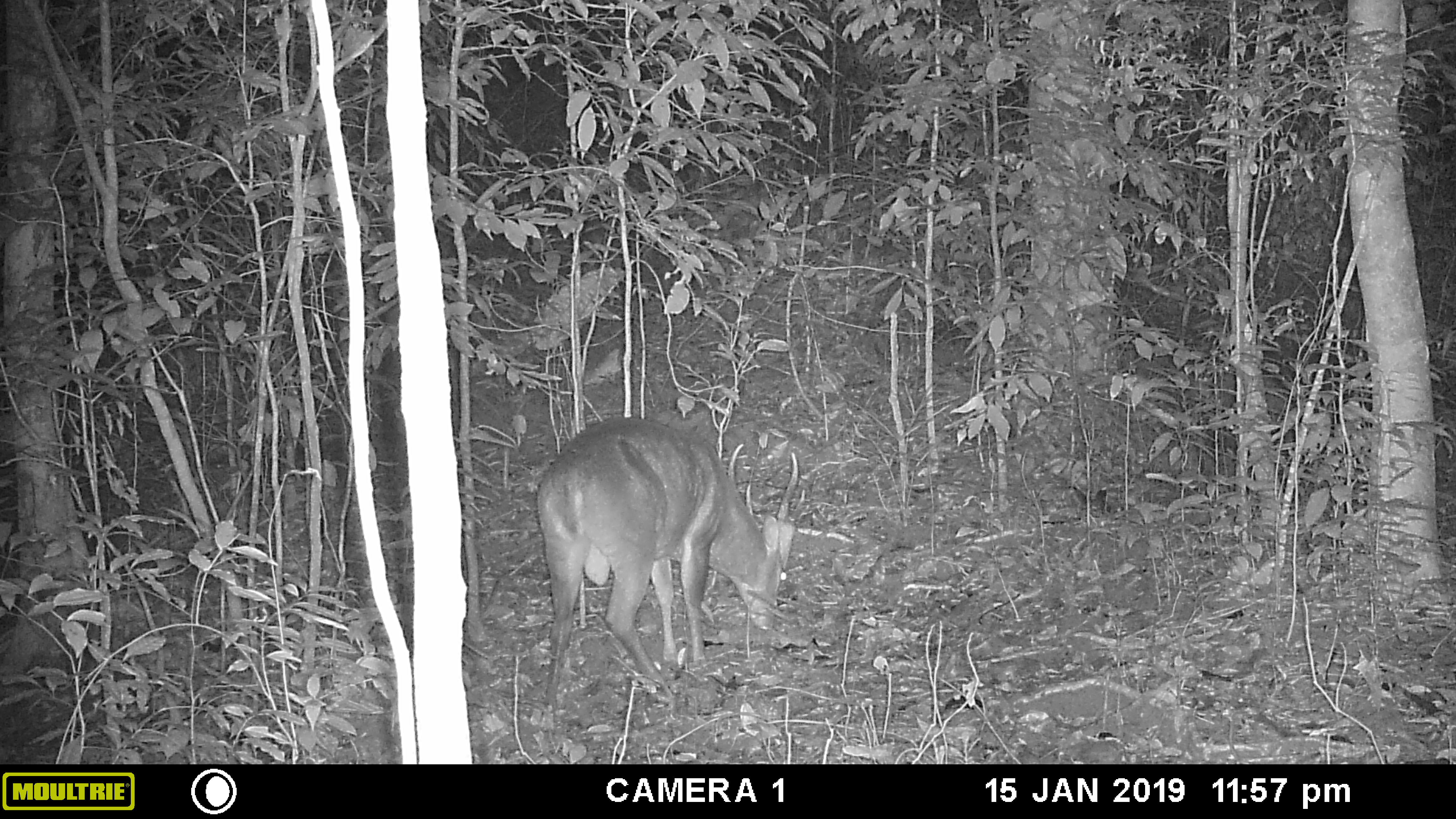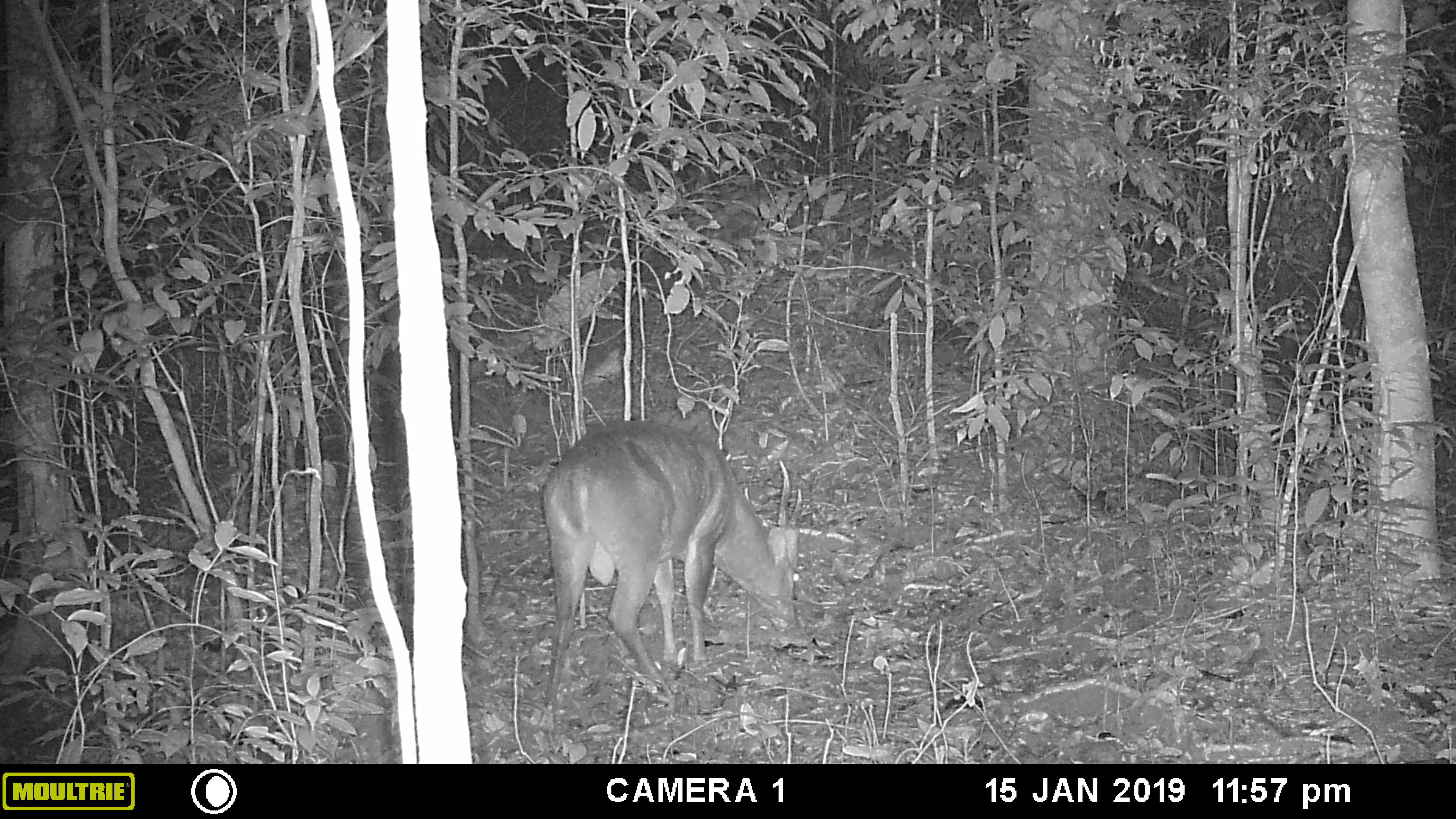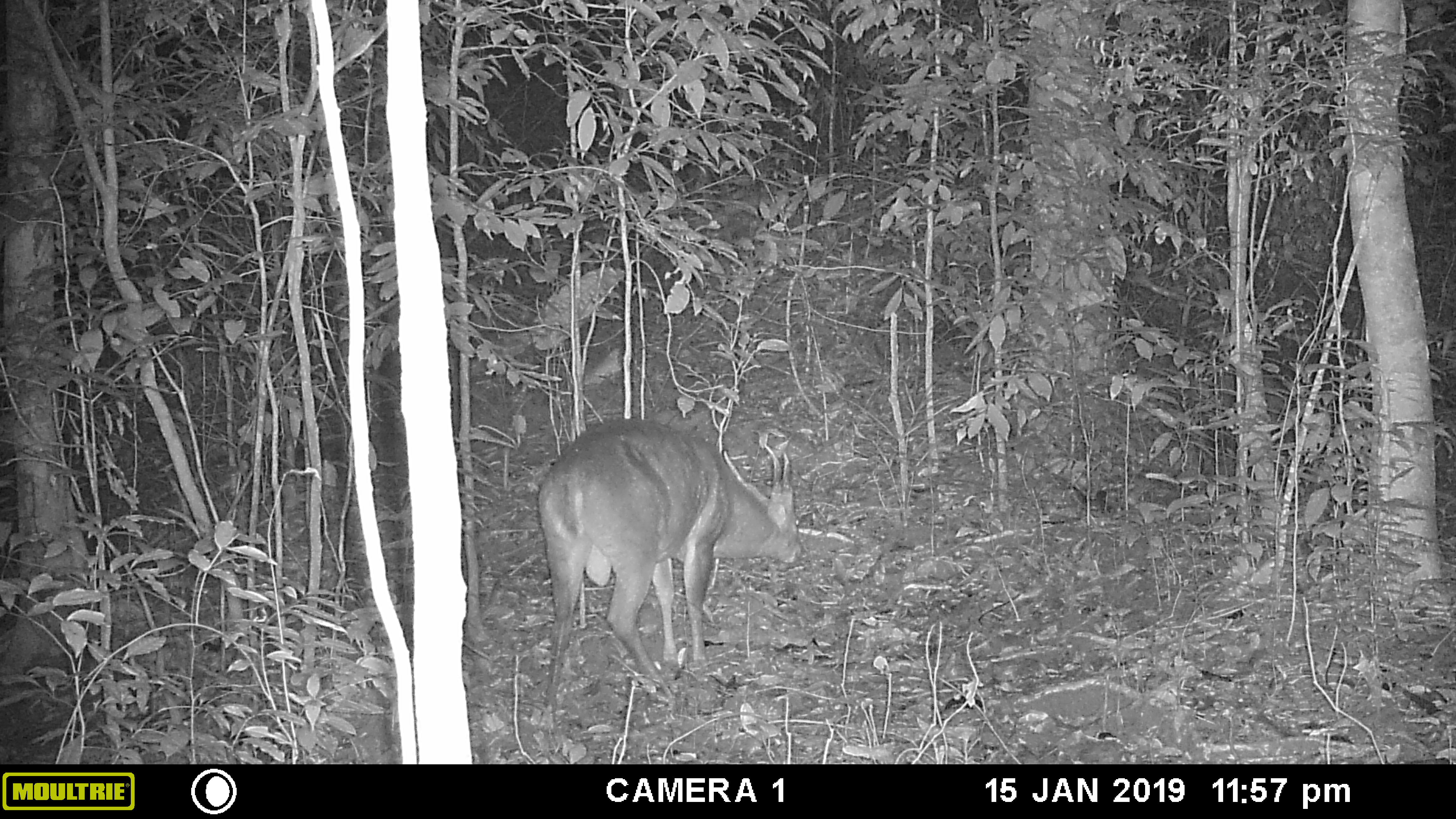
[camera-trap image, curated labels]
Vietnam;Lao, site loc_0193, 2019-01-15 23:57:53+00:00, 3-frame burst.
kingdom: Animalia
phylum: Chordata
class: Mammalia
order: Artiodactyla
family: Cervidae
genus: Muntiacus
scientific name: Muntiacus vuquangensis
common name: large-antlered muntjac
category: large antlered muntjac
Large antlered muntjac (large-antlered muntjac) (Muntiacus vuquangensis). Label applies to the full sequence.